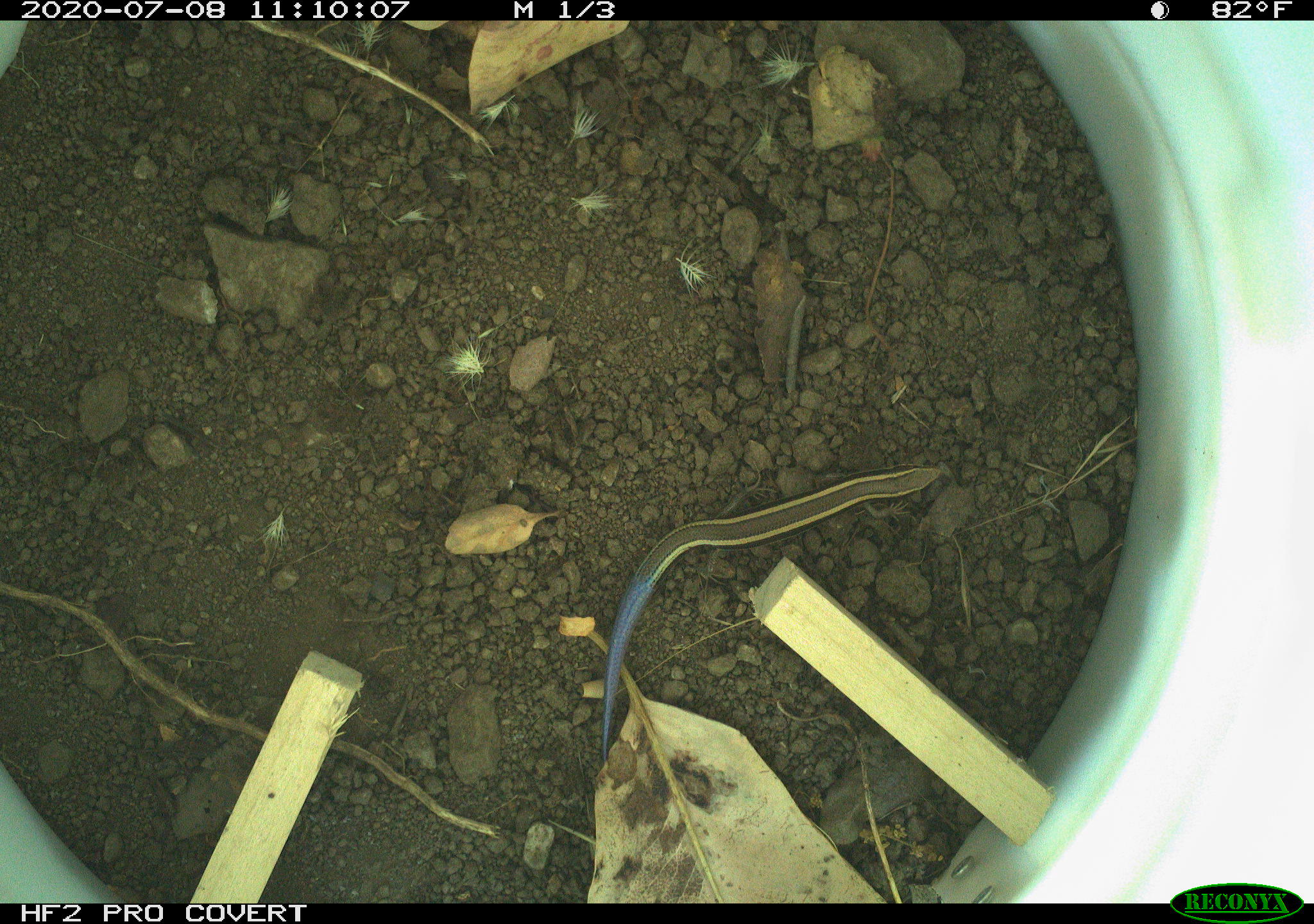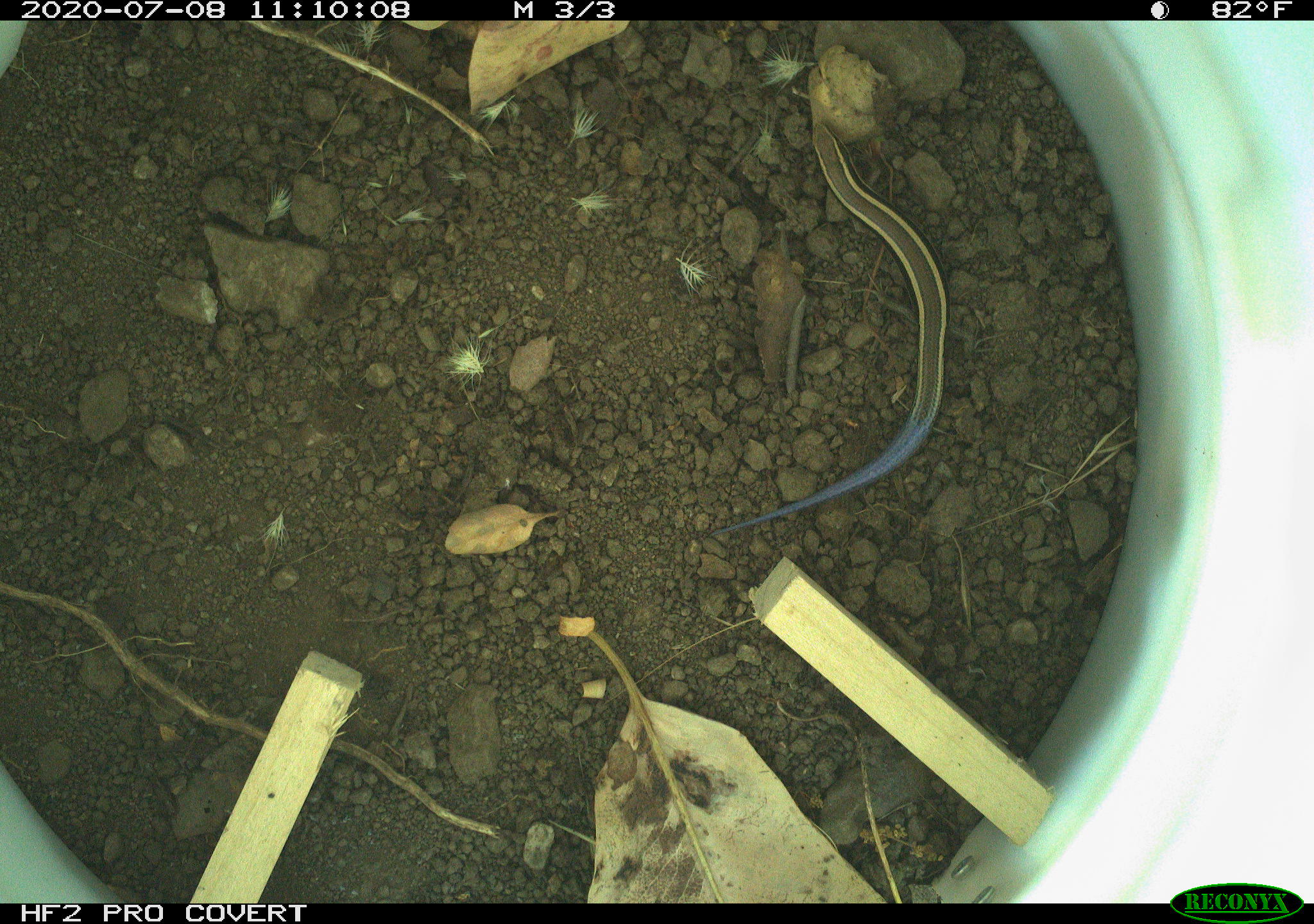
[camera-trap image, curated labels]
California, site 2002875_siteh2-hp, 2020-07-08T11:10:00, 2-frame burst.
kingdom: Animalia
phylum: Chordata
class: Reptilia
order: Squamata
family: Scincidae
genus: Plestiodon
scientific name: Plestiodon skiltonianus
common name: western skink